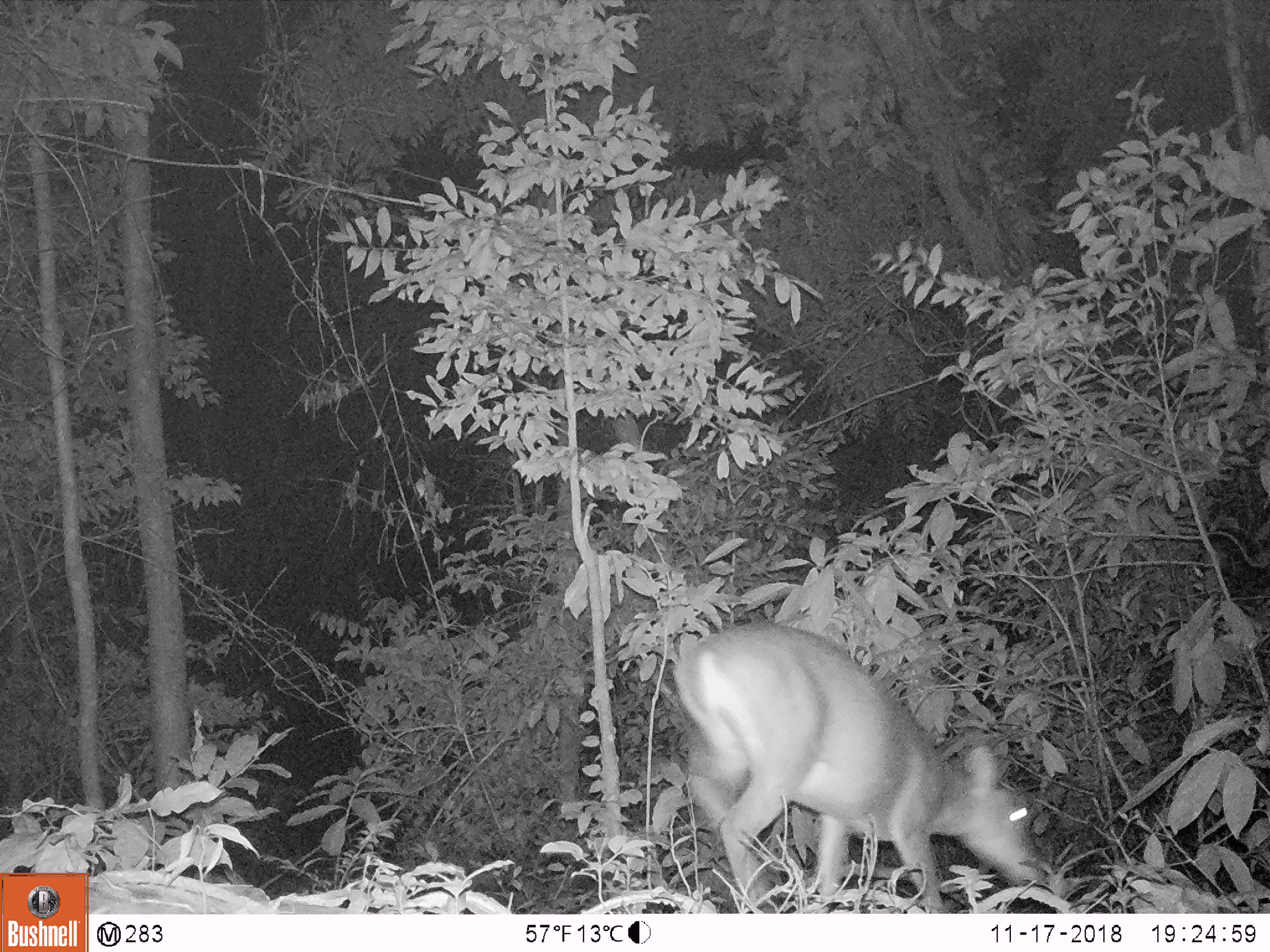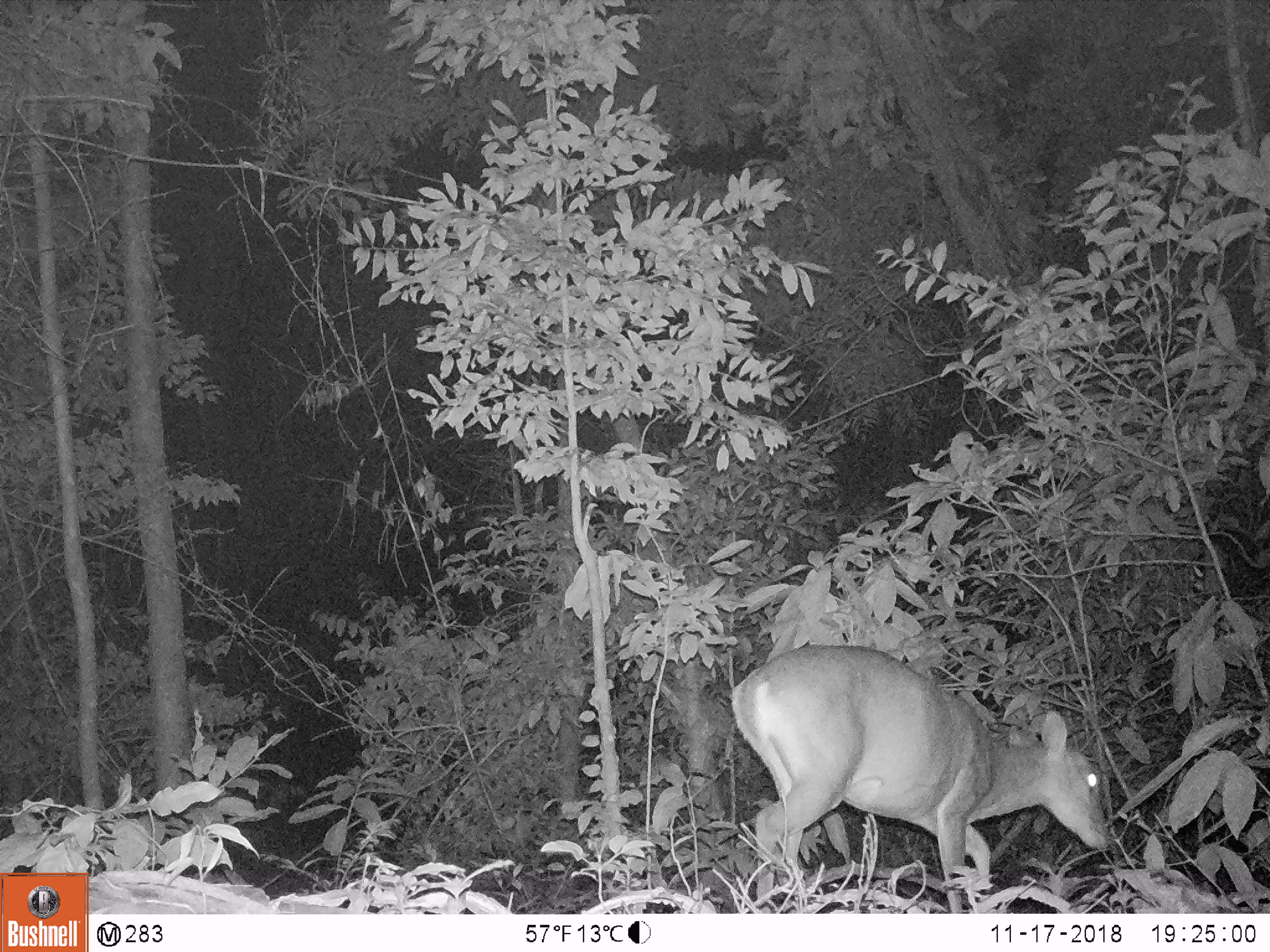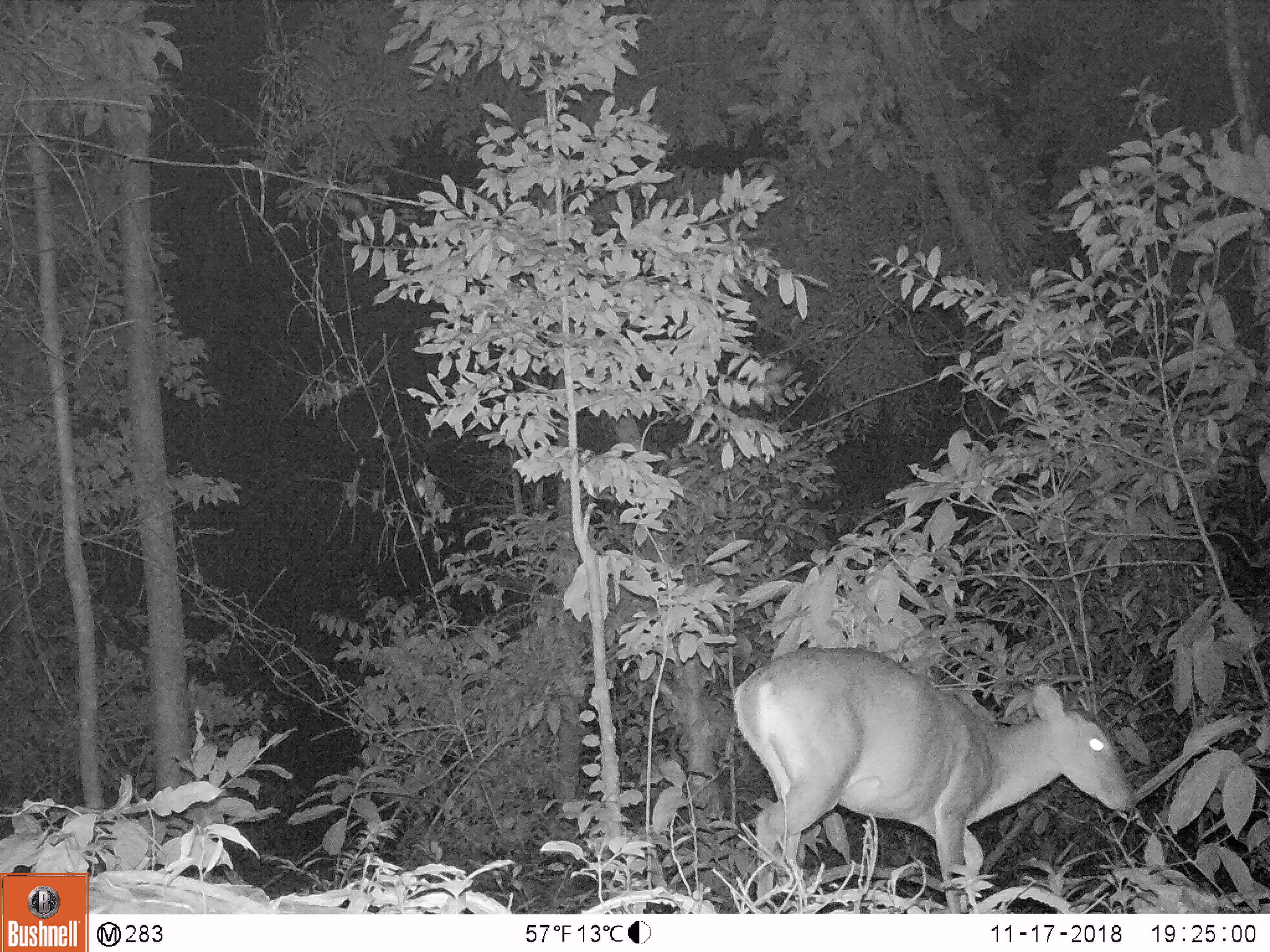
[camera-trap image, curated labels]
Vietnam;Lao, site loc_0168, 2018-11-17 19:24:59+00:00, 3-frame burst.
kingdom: Animalia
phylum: Chordata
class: Mammalia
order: Artiodactyla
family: Cervidae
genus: Muntiacus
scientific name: Muntiacus vuquangensis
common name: large-antlered muntjac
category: large antlered muntjac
Large antlered muntjac (large-antlered muntjac) (Muntiacus vuquangensis). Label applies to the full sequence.